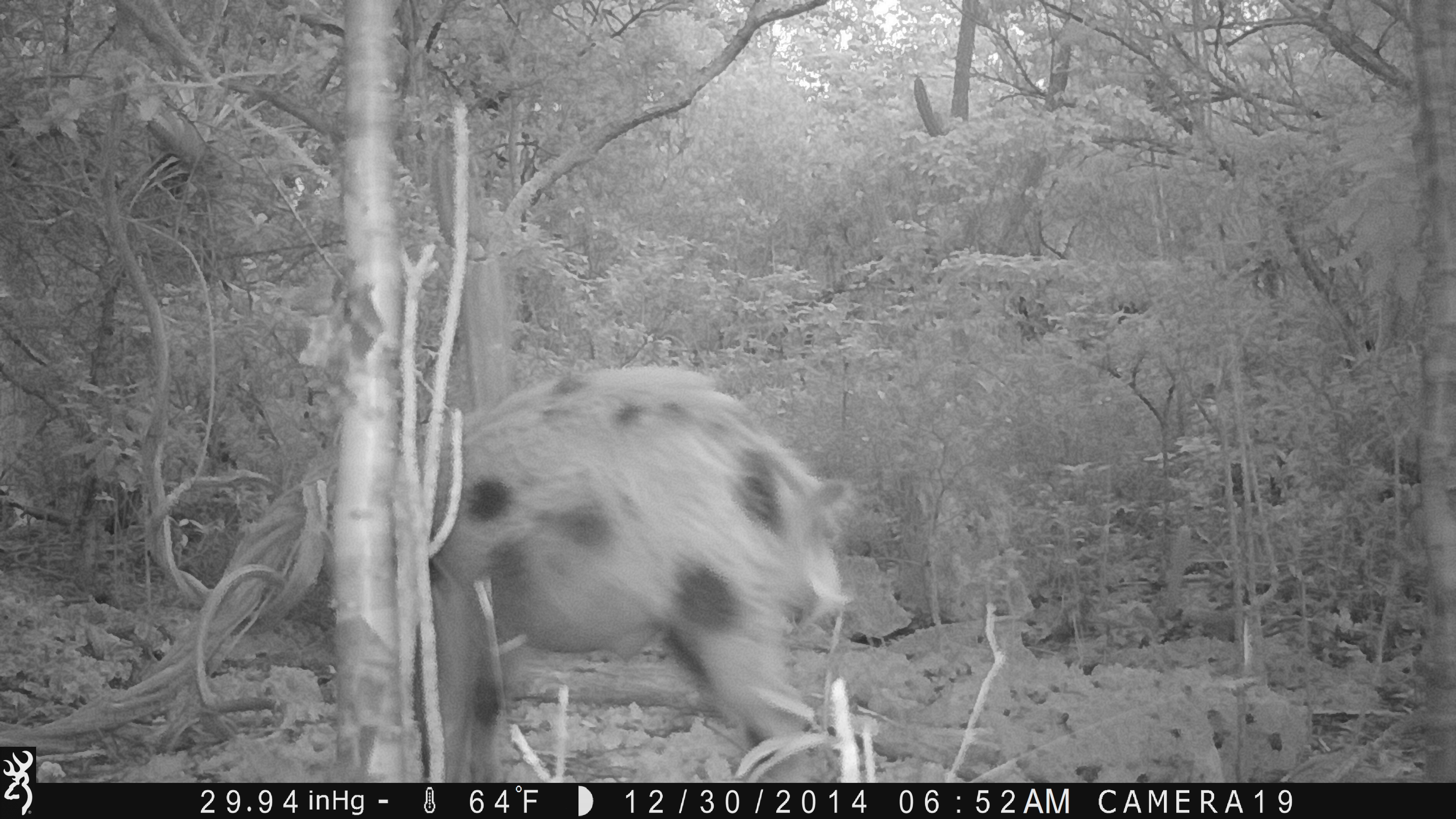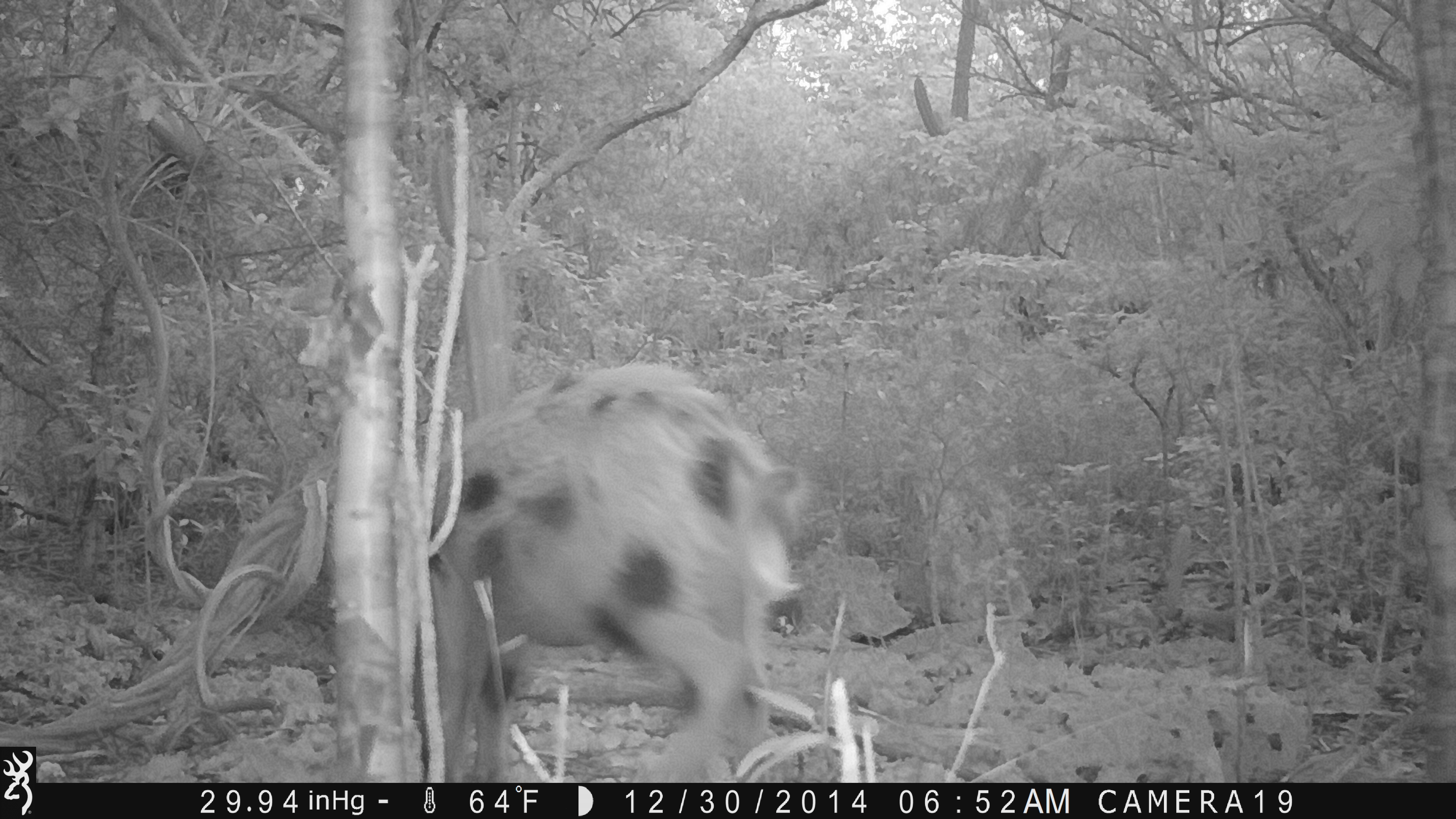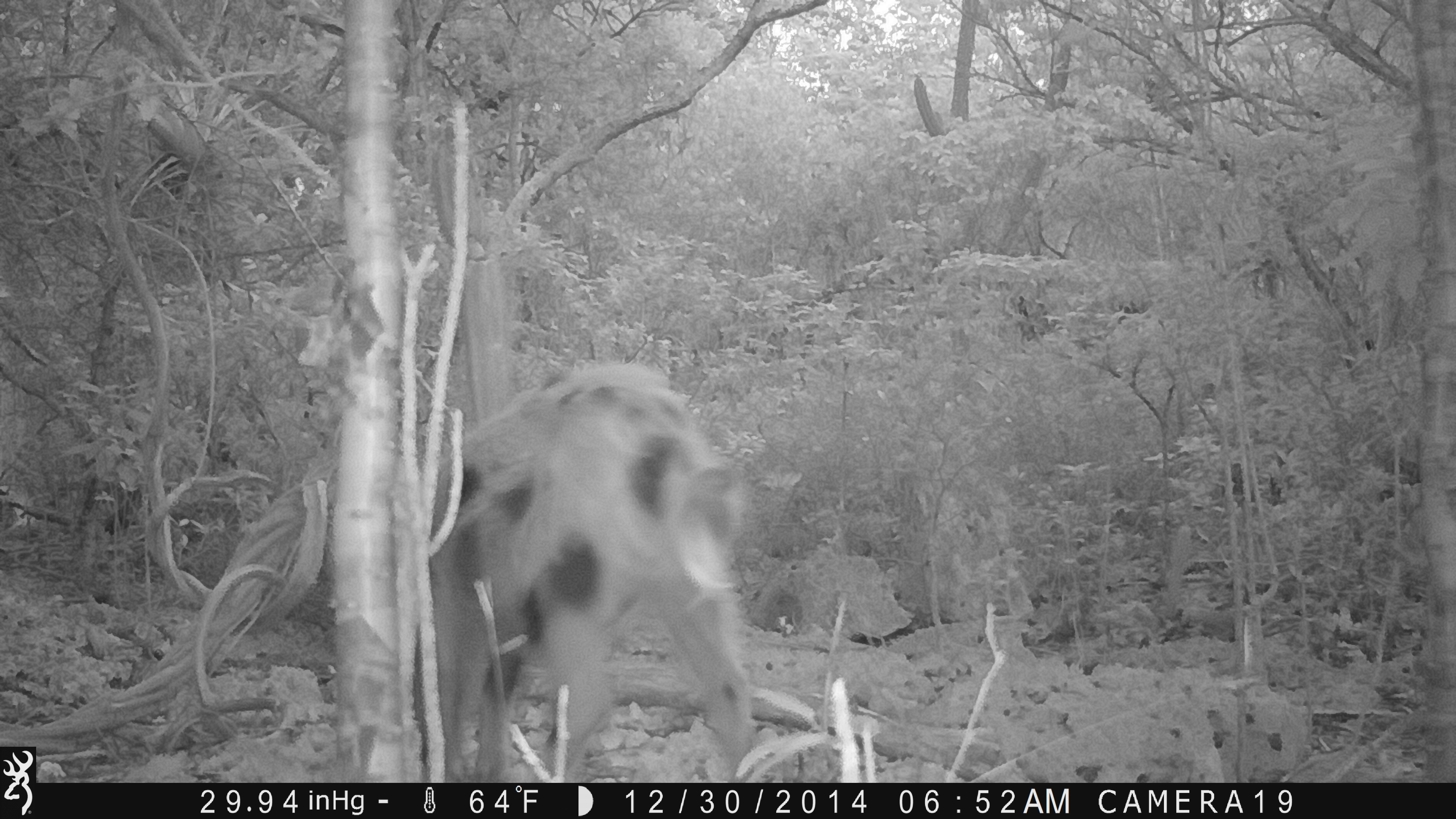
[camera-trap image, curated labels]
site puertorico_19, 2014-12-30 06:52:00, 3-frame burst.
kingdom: Animalia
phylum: Chordata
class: Mammalia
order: Artiodactyla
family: Suidae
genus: Sus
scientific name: Sus scrofa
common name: pig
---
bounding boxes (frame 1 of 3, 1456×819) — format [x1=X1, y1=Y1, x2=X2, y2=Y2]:
pig: [x1=128, y1=365, x2=866, y2=786]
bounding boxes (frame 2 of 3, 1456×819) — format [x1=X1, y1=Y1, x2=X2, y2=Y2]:
pig: [x1=416, y1=351, x2=821, y2=786]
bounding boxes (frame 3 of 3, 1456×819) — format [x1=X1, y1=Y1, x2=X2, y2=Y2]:
pig: [x1=418, y1=359, x2=752, y2=781]